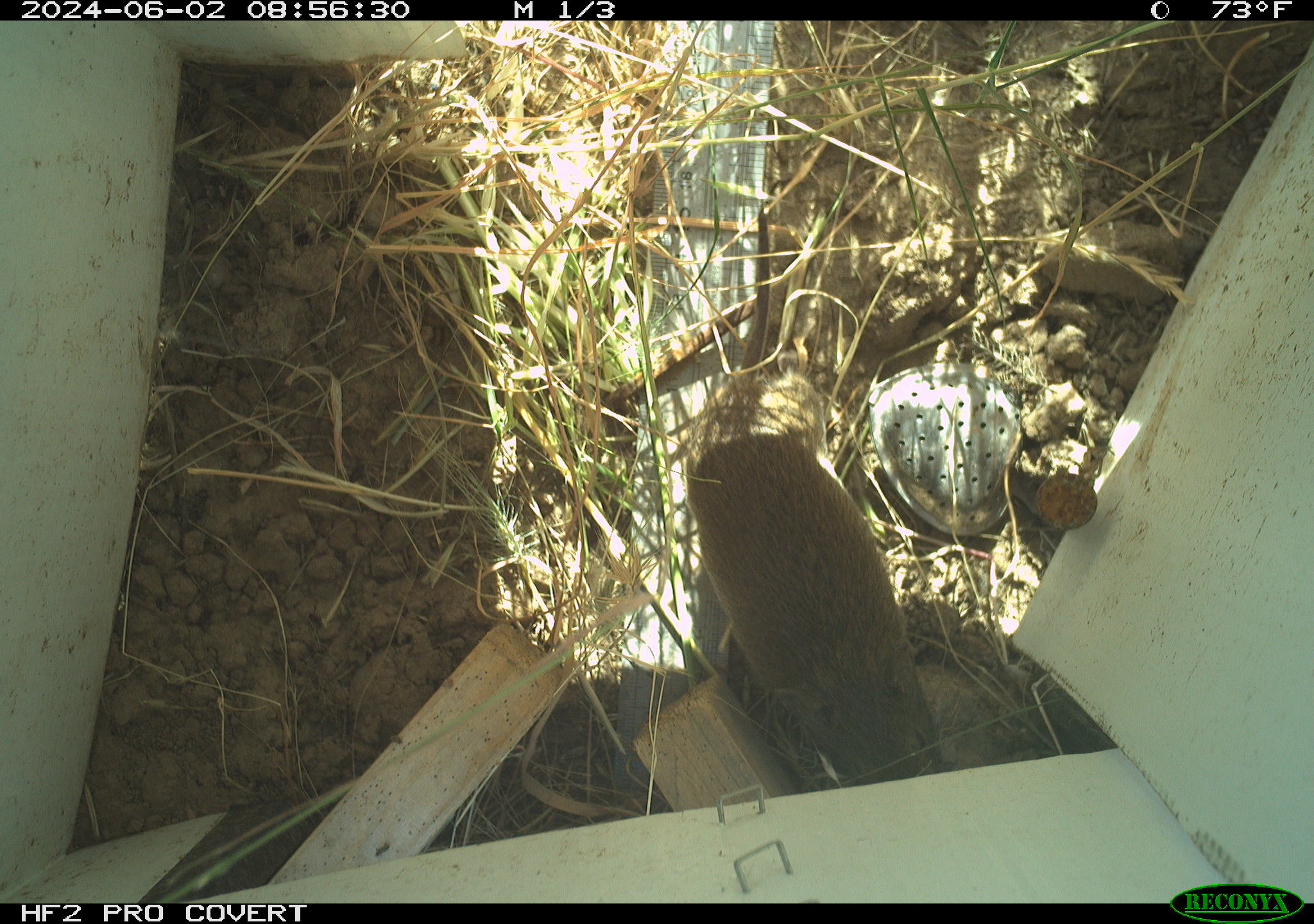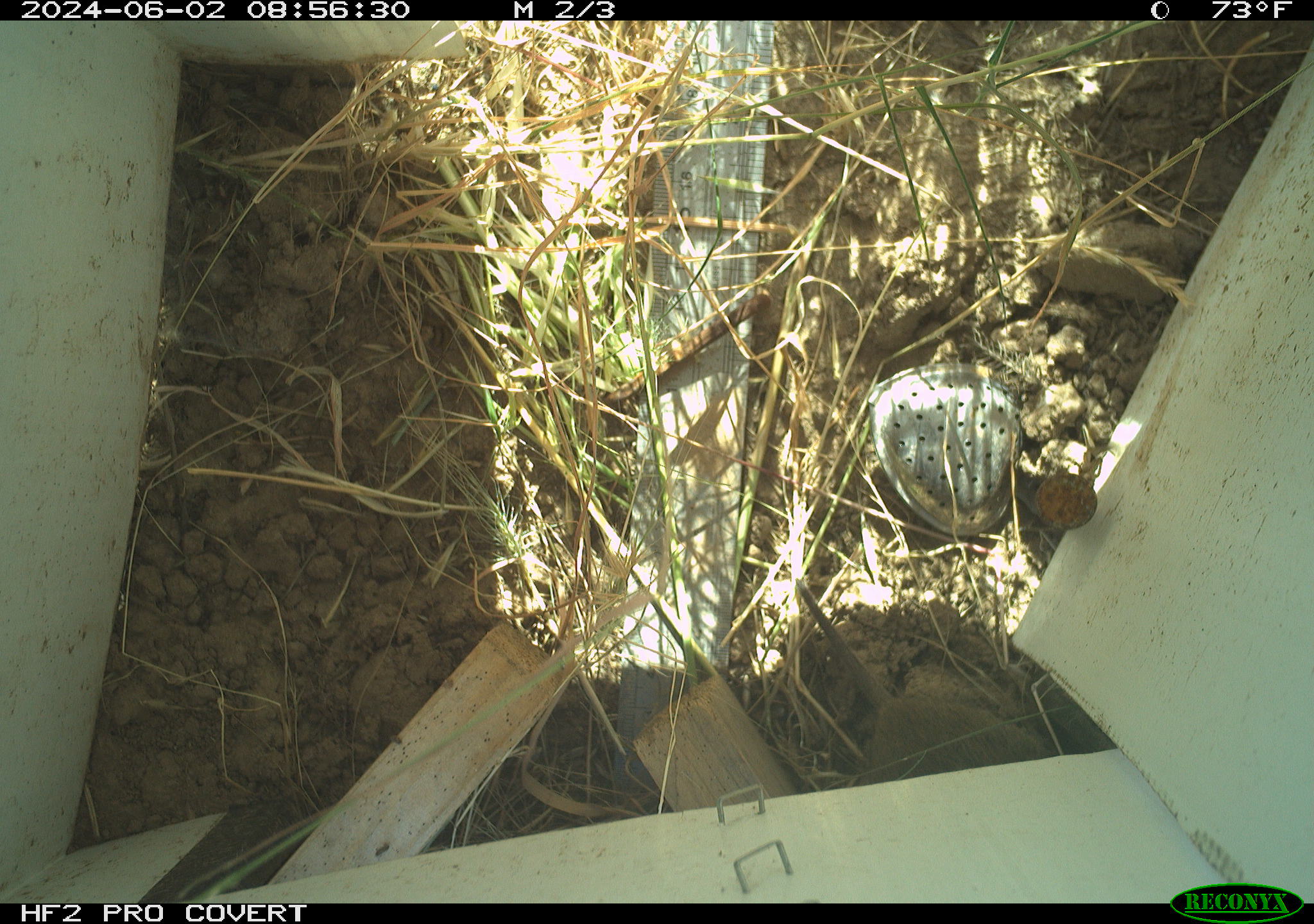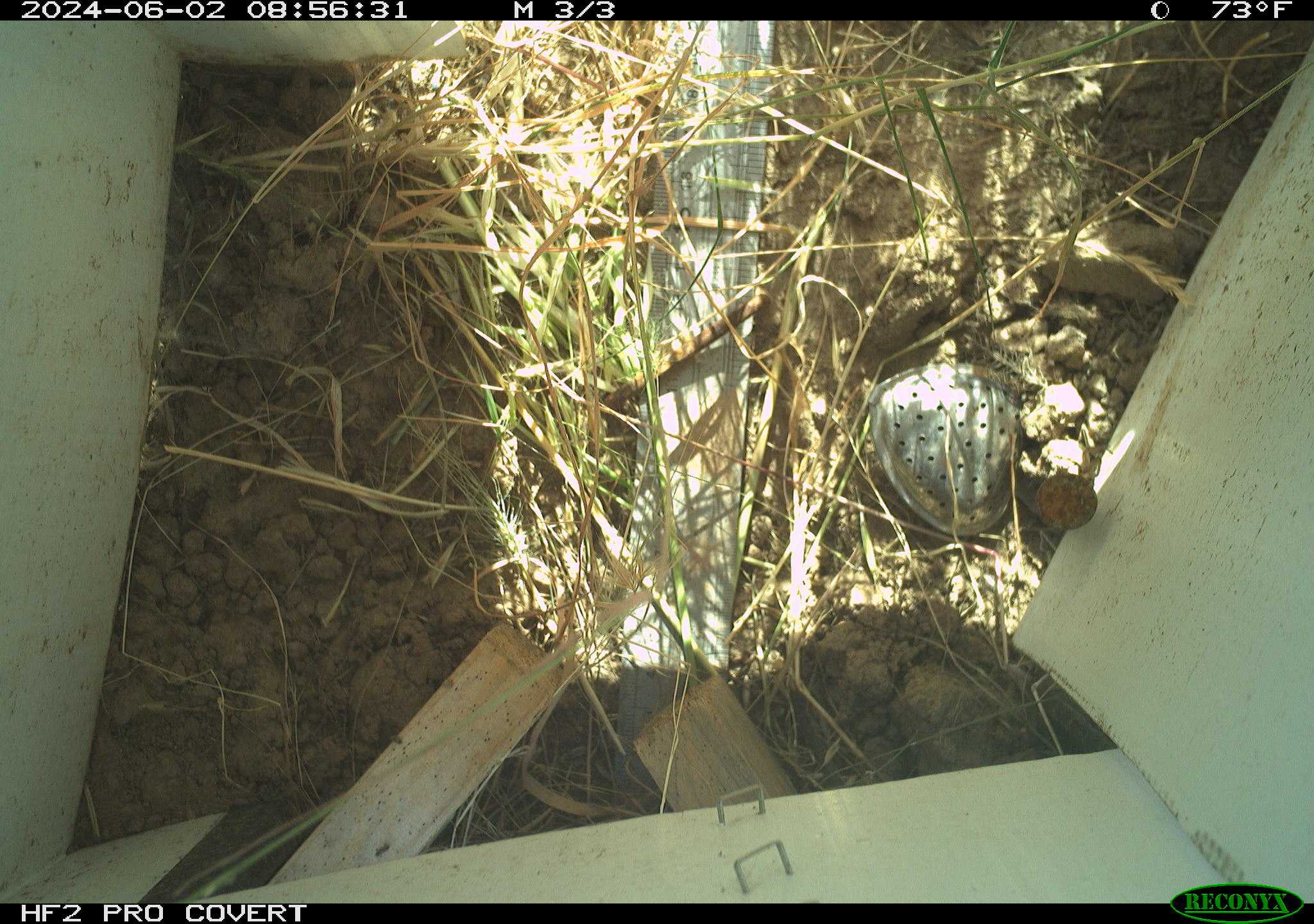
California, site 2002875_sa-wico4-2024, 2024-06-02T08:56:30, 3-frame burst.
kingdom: Animalia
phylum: Chordata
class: Mammalia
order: Rodentia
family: Cricetidae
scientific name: Arvicolinae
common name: voles, lemmings, and muskrats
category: arvicolinae subfamily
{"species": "arvicolinae subfamily (voles, lemmings, and muskrats) (Arvicolinae)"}